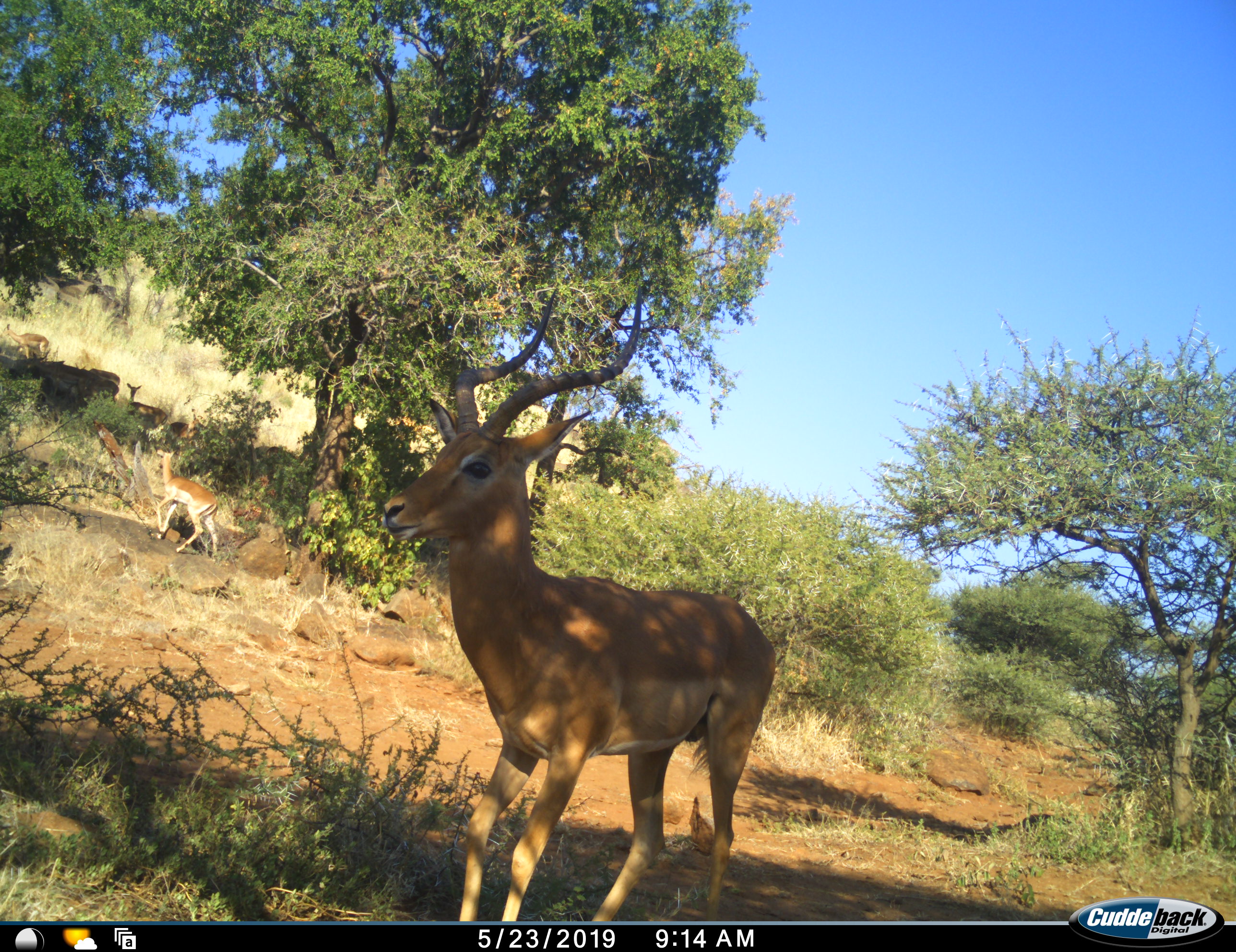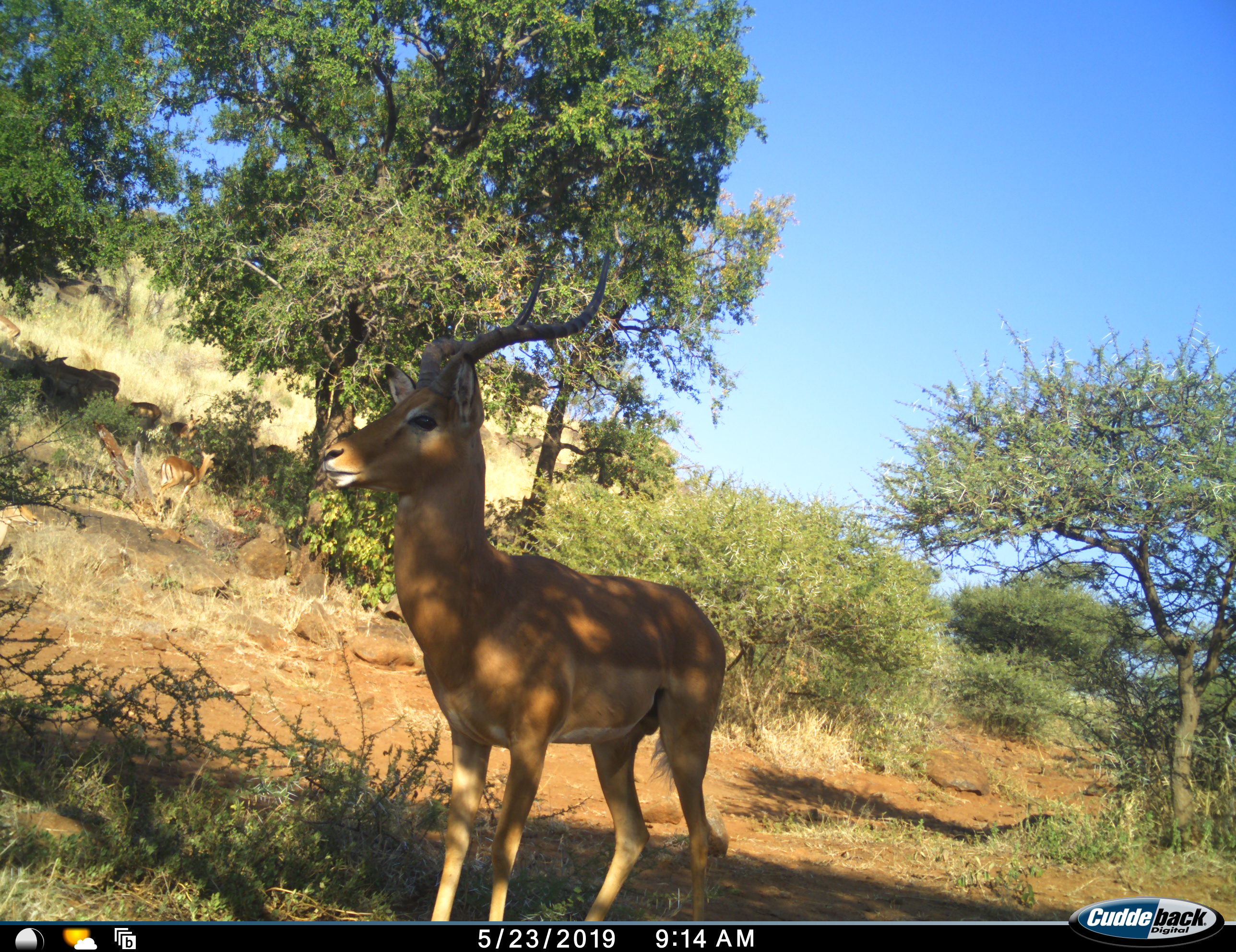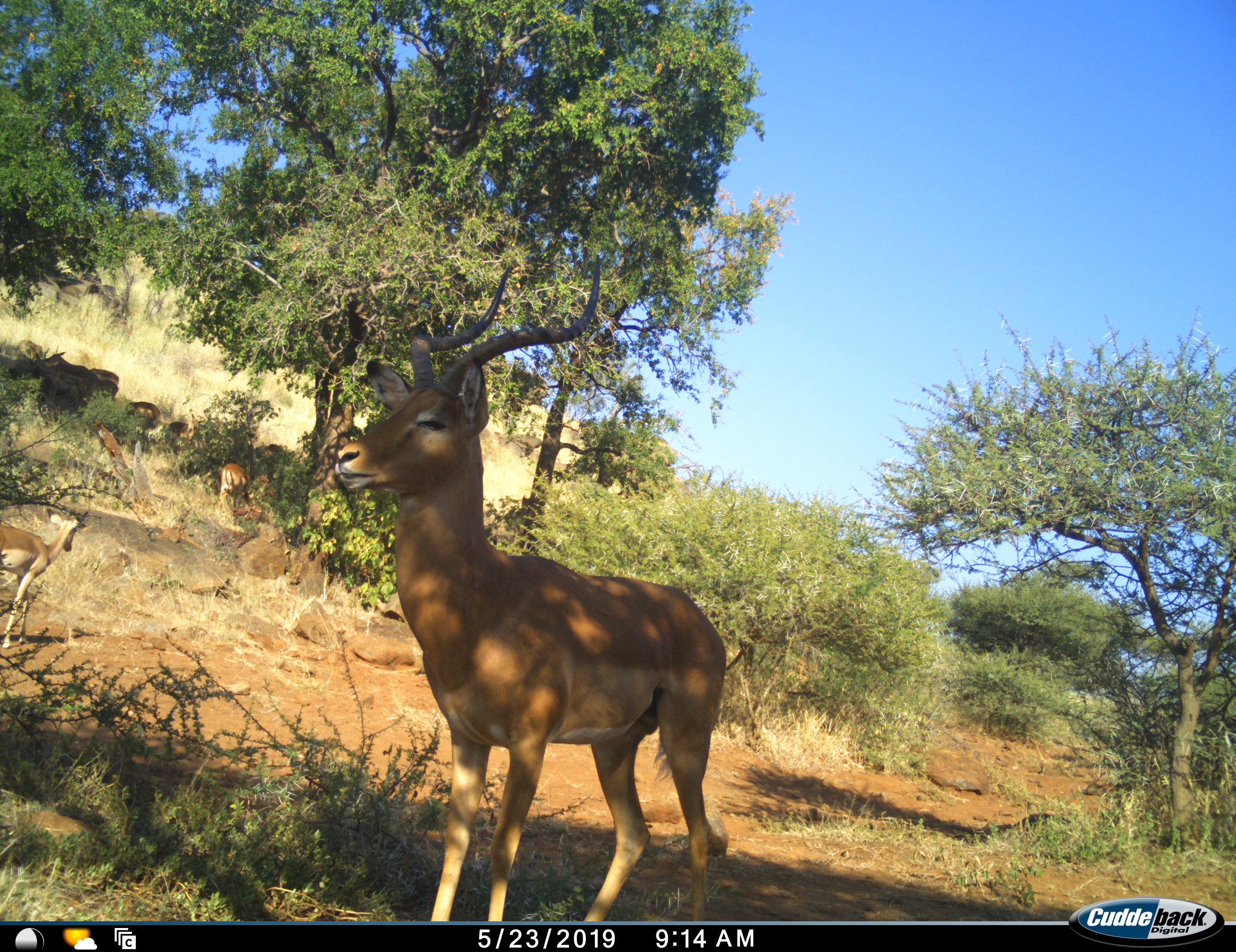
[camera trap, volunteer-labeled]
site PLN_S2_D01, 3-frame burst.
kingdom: Animalia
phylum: Chordata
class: Mammalia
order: Artiodactyla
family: Bovidae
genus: Aepyceros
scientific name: Aepyceros melampus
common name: impala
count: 8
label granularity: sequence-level